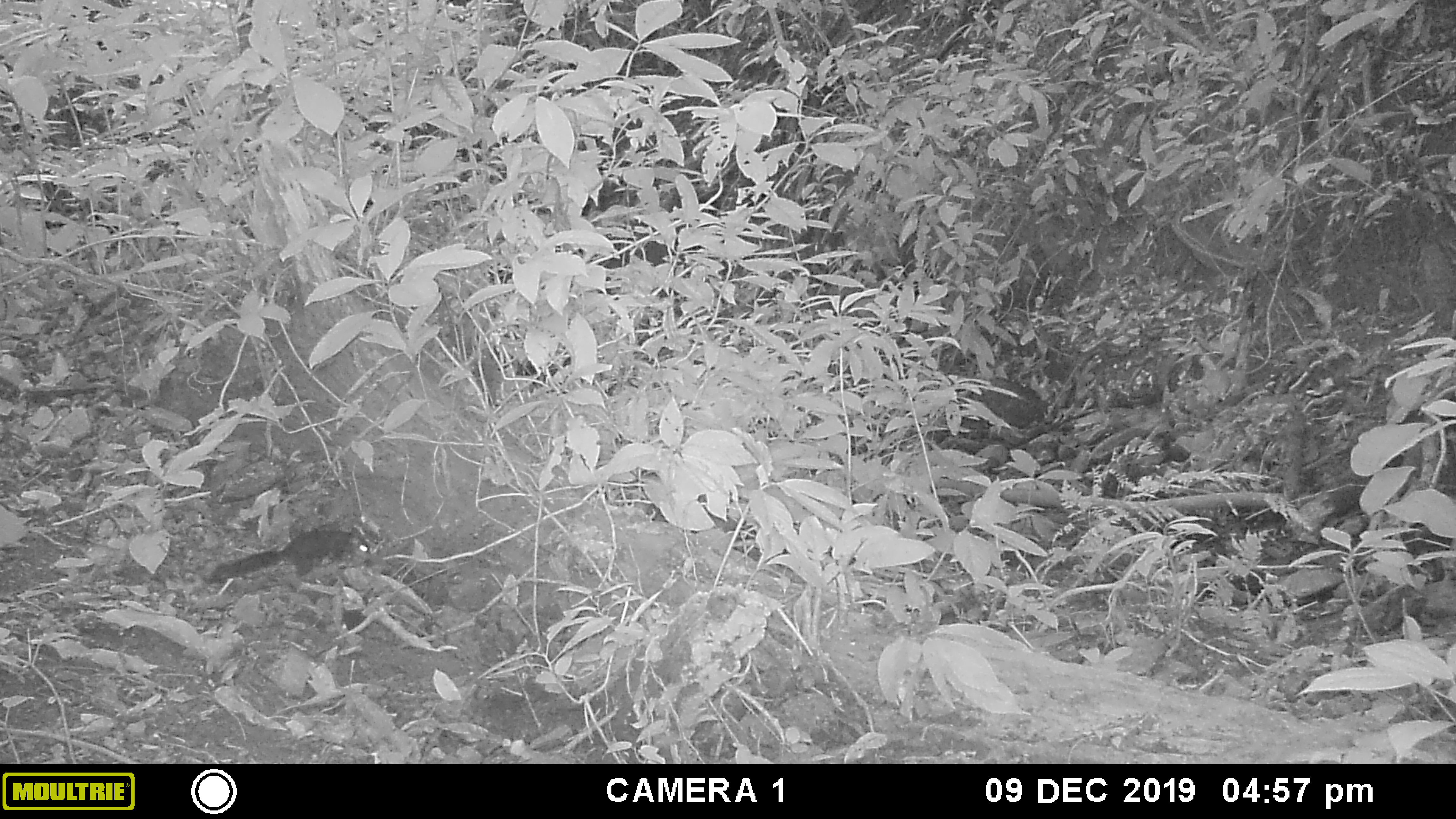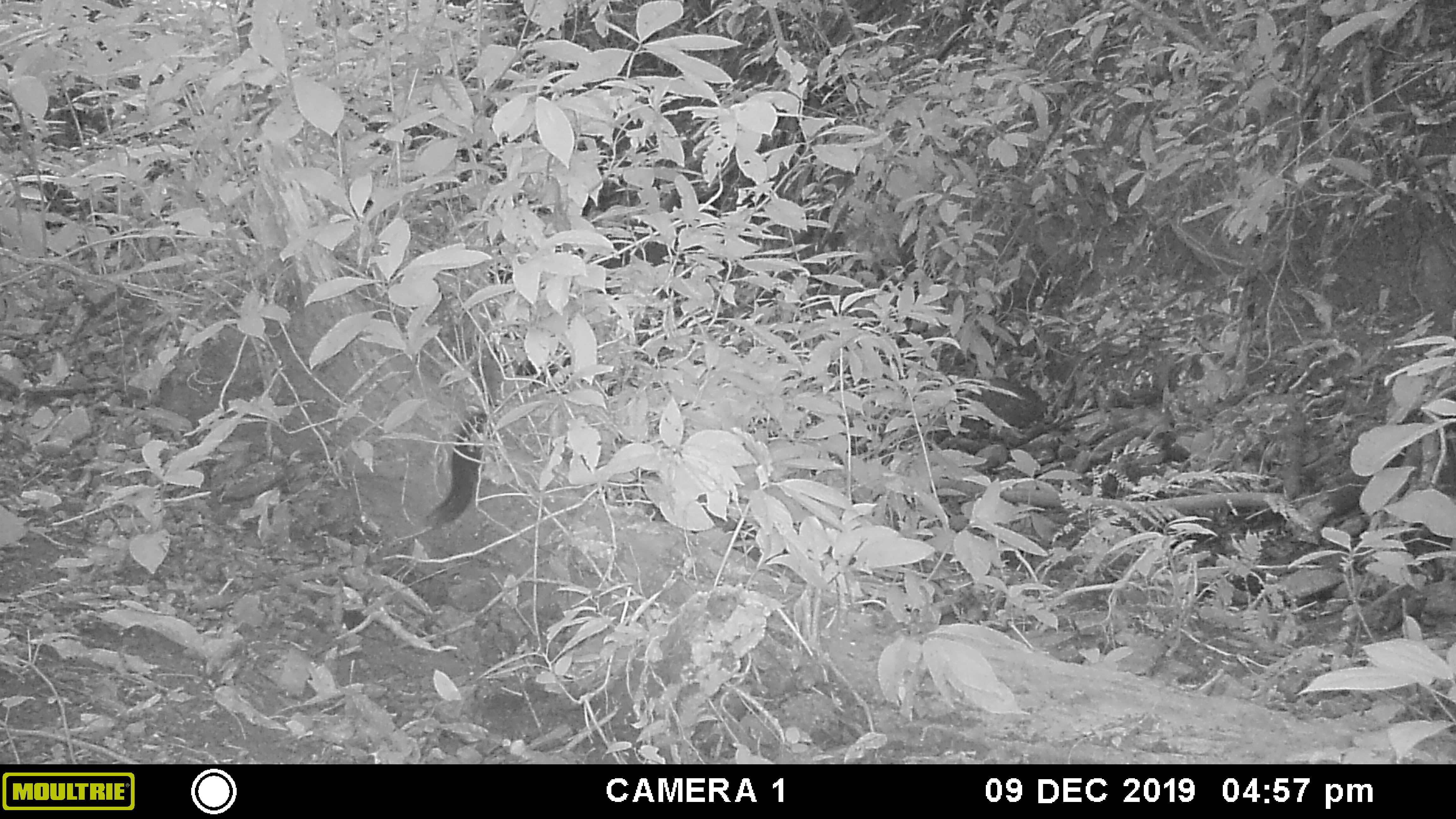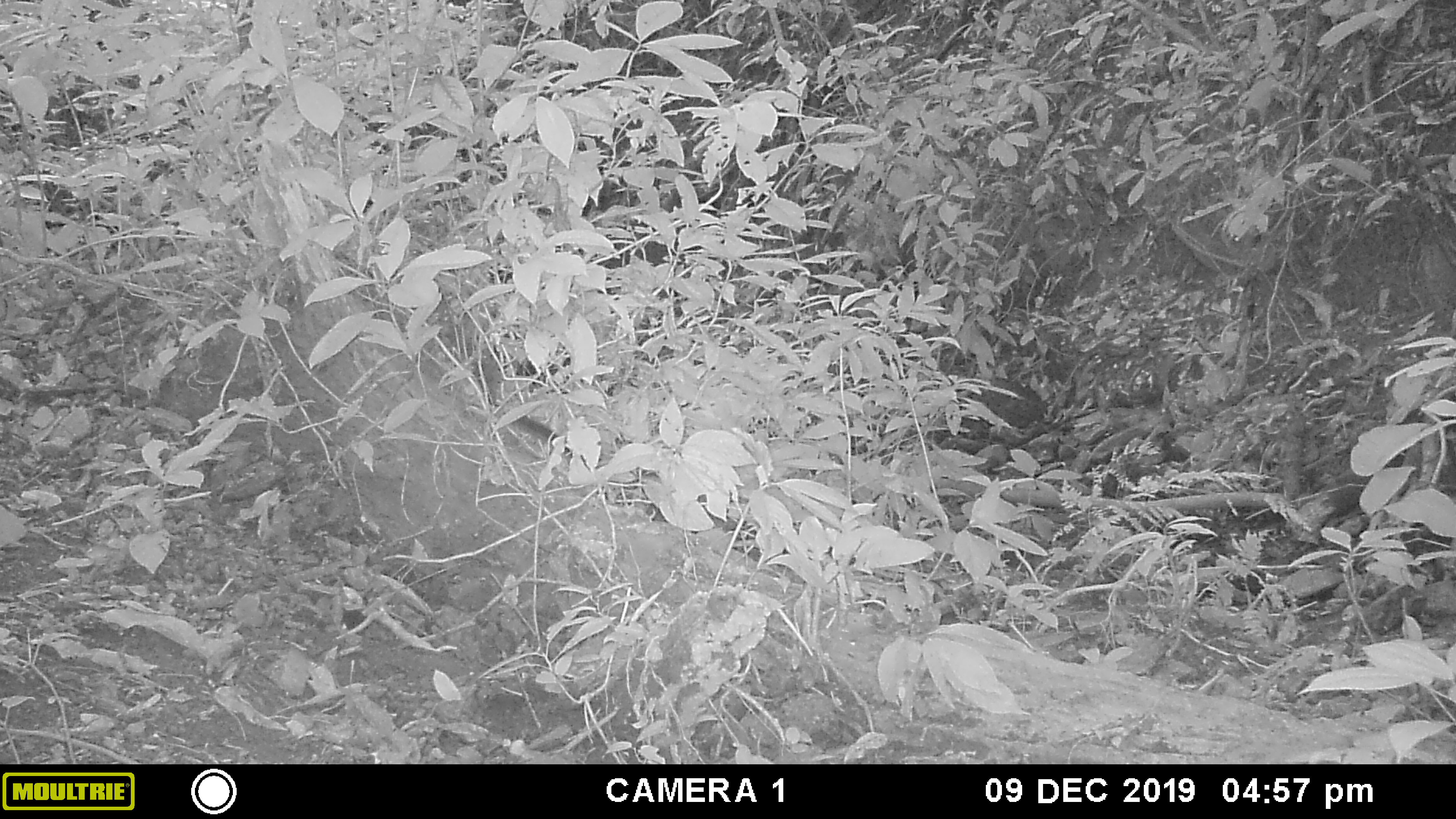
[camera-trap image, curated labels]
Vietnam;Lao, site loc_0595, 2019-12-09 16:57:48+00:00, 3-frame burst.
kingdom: Animalia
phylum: Chordata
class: Mammalia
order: Rodentia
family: Sciuridae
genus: Dremomys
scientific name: Dremomys rufigenis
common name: red-cheeked squirrel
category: red cheeked squirrel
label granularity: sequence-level